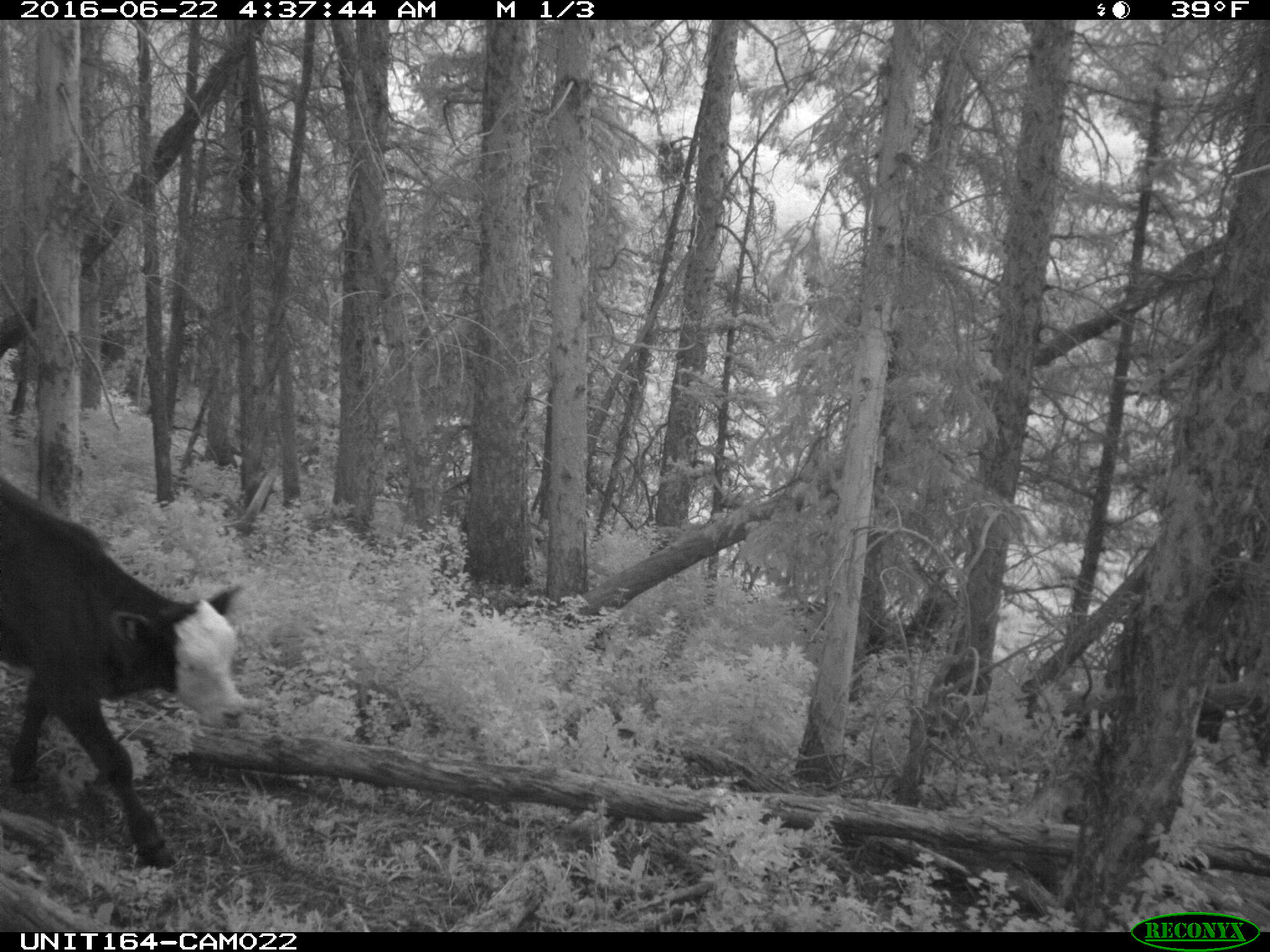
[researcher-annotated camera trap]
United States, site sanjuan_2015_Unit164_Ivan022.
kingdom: Animalia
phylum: Chordata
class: Mammalia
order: Artiodactyla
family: Bovidae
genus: Bos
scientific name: Bos taurus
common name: domestic cow